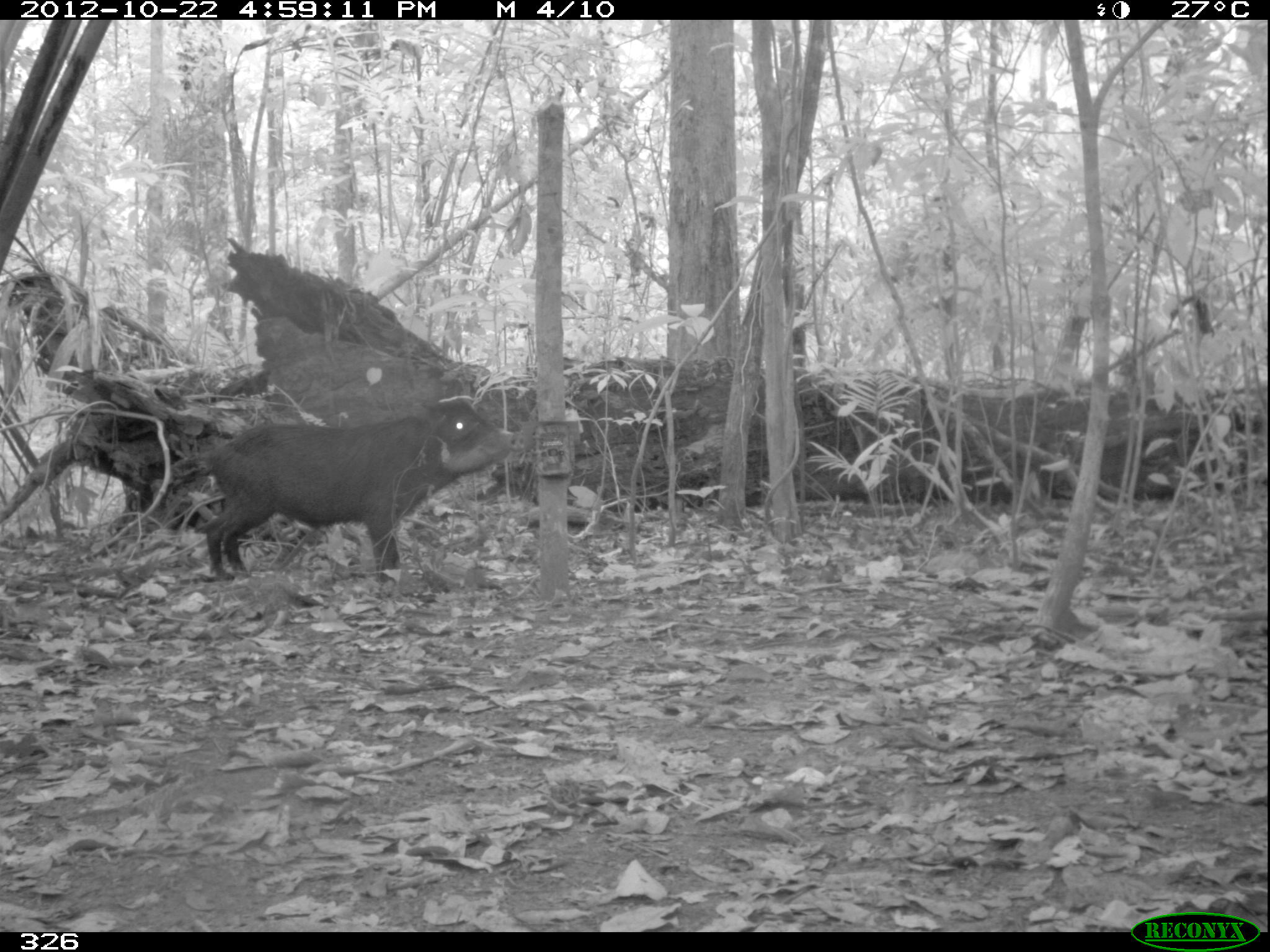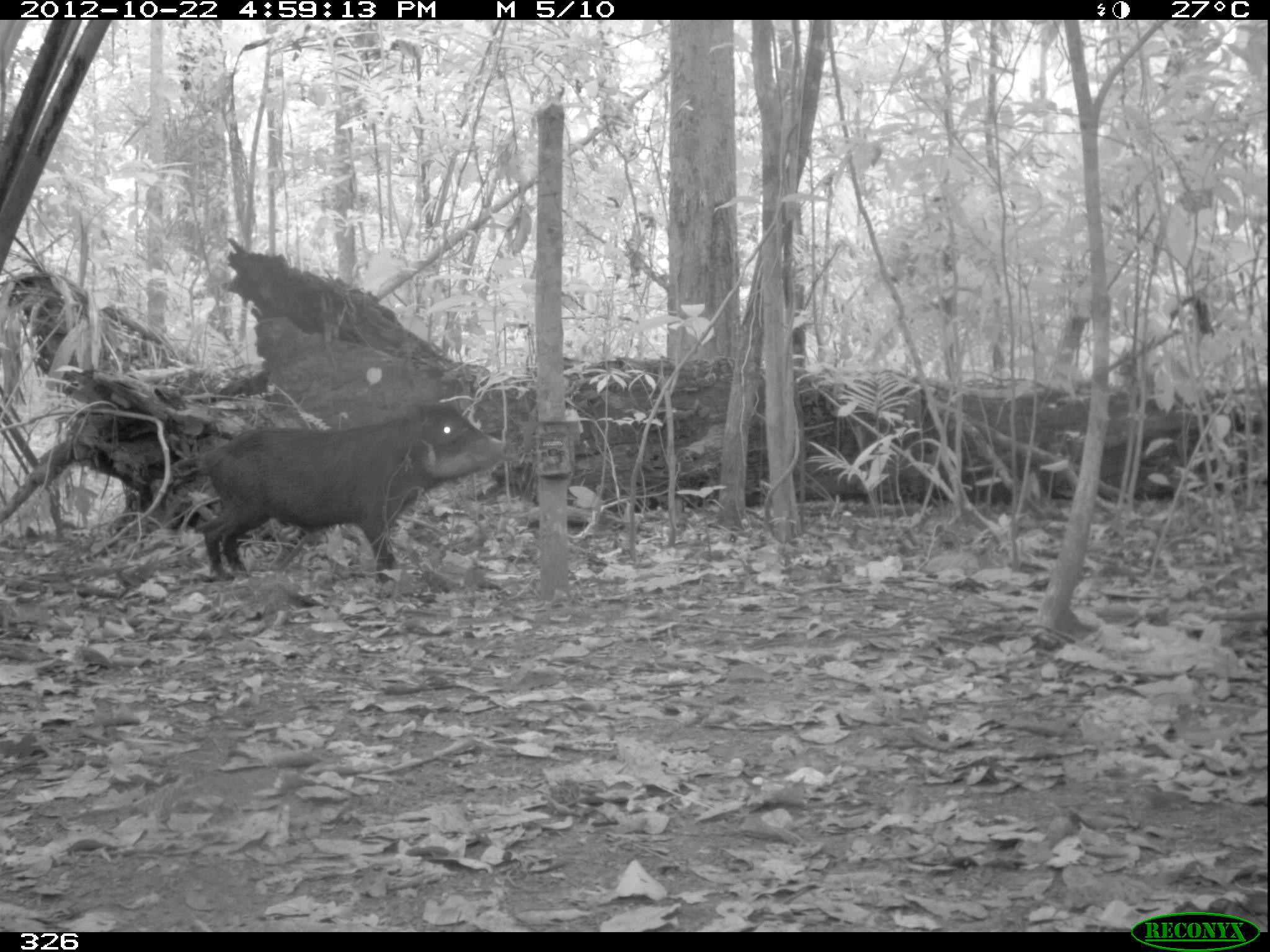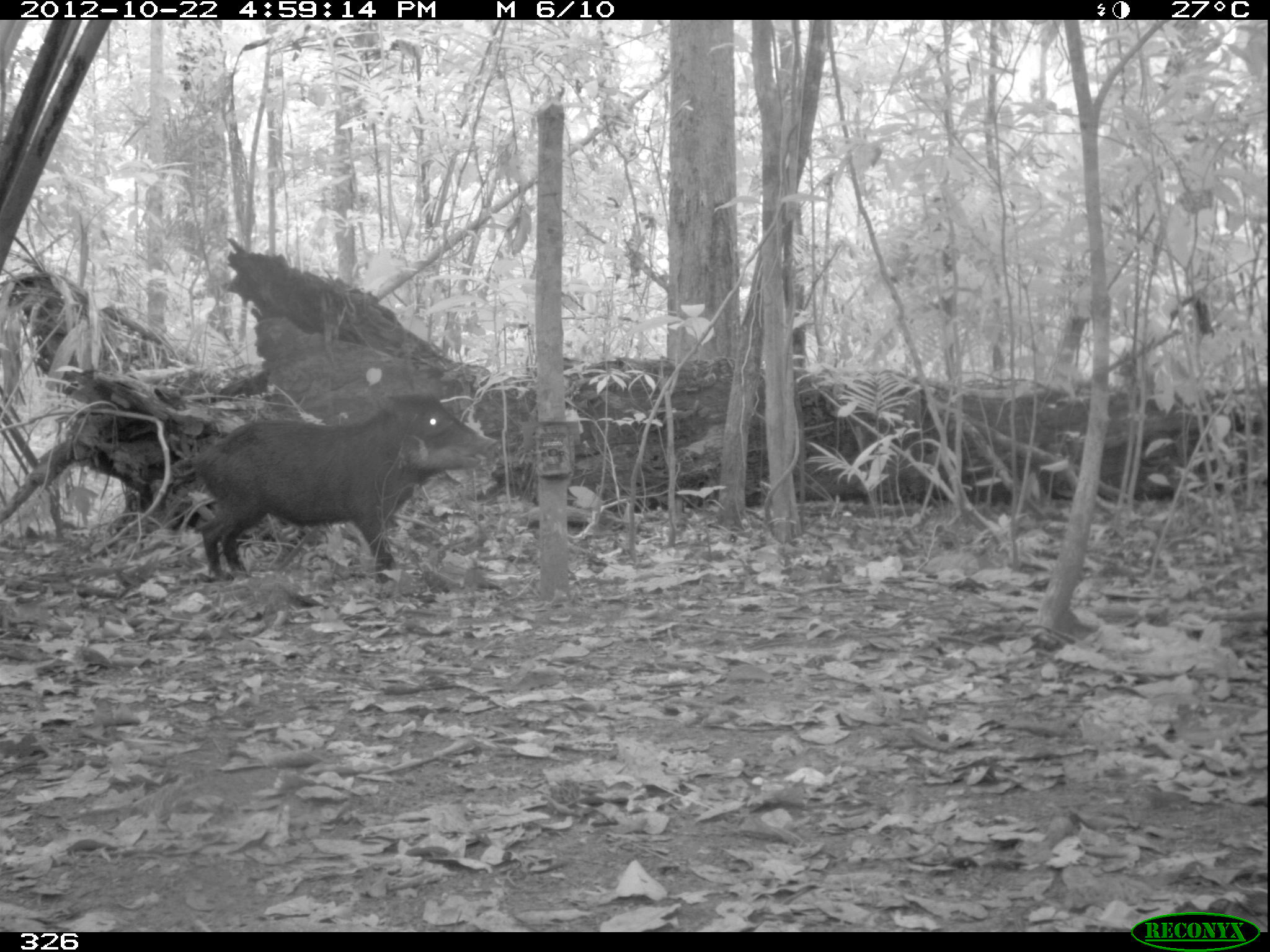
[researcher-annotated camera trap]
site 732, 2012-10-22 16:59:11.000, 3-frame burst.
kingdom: Animalia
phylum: Chordata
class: Mammalia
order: Artiodactyla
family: Tayassuidae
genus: Tayassu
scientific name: Tayassu pecari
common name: white-lipped peccary